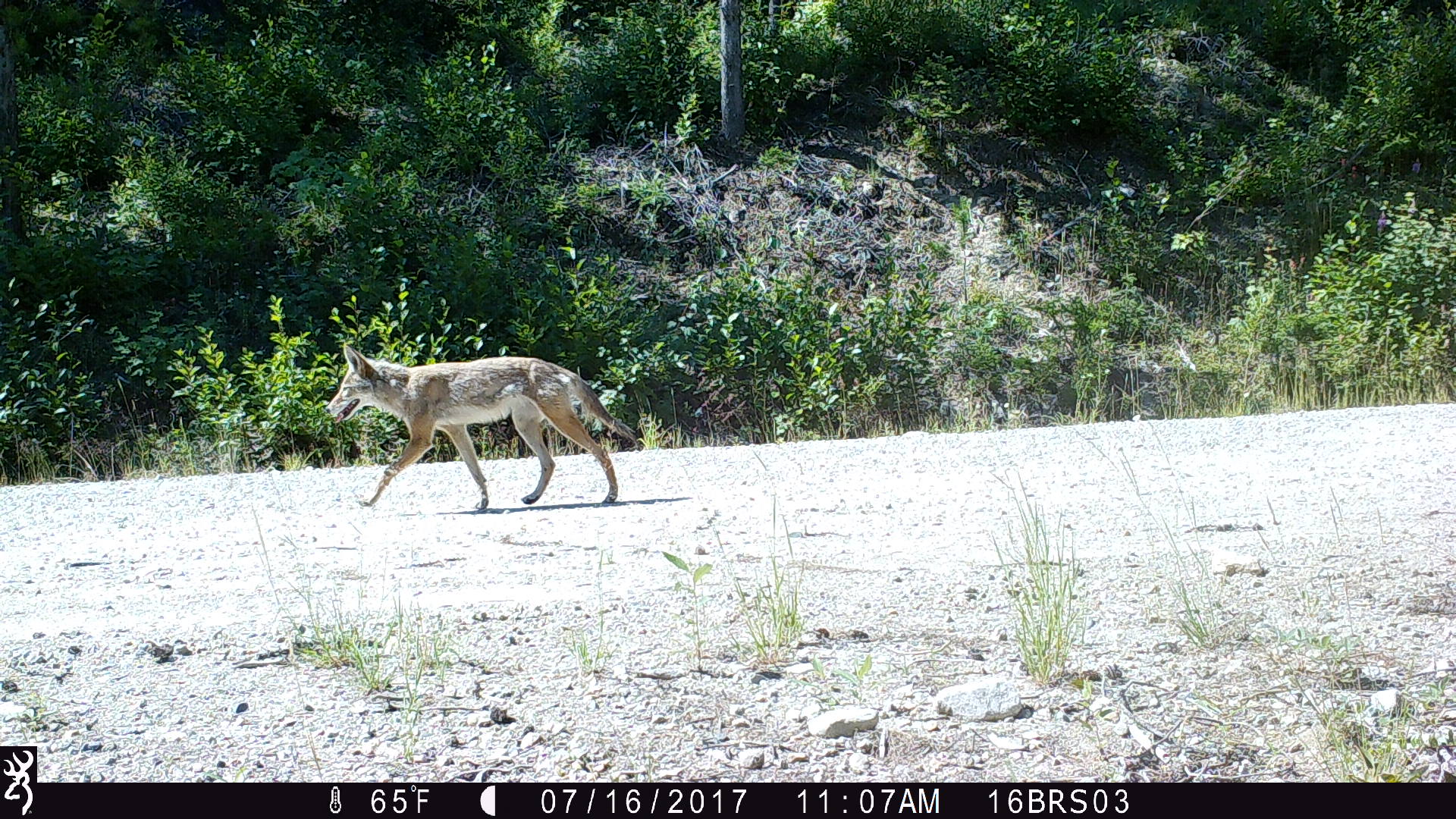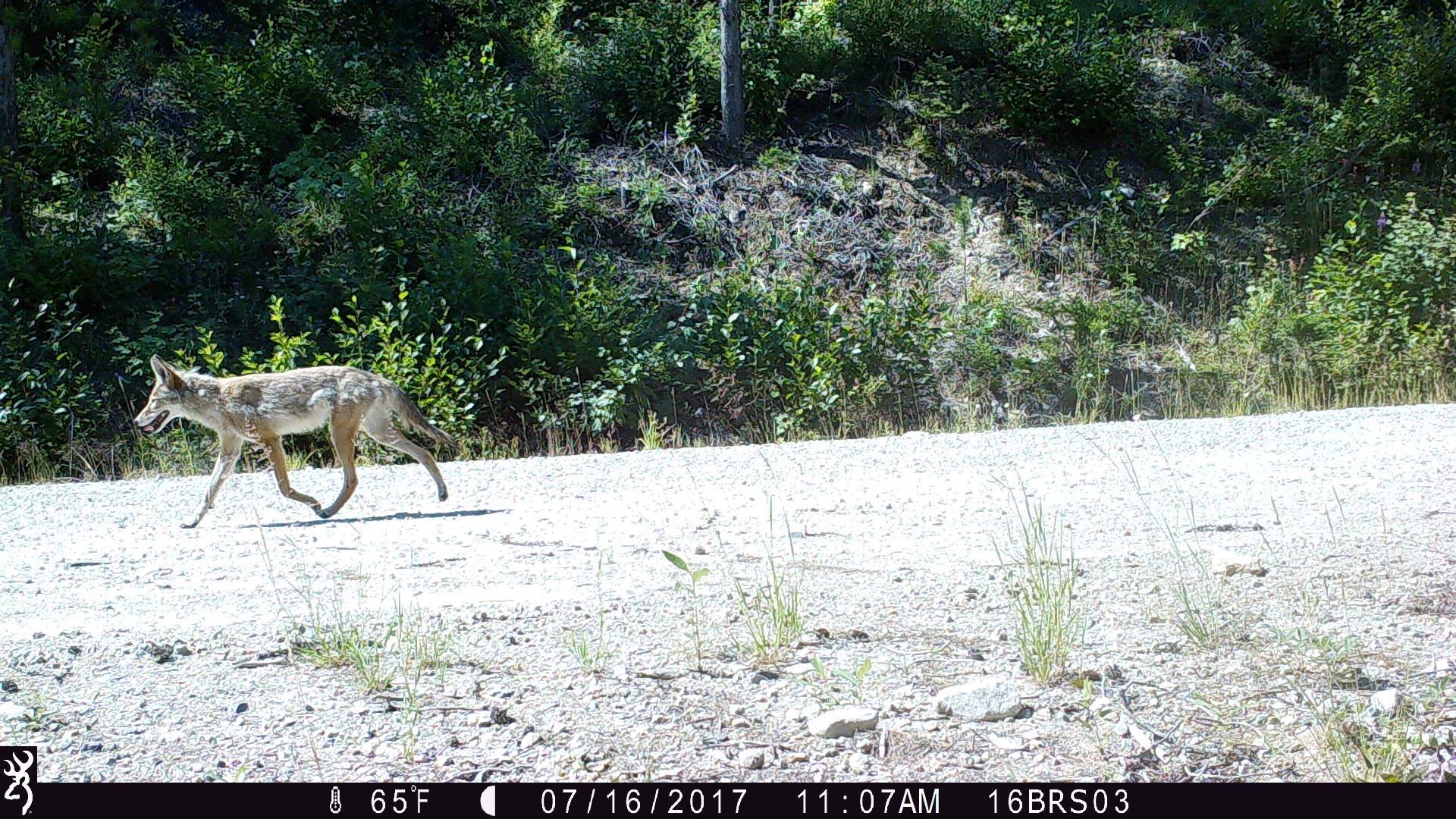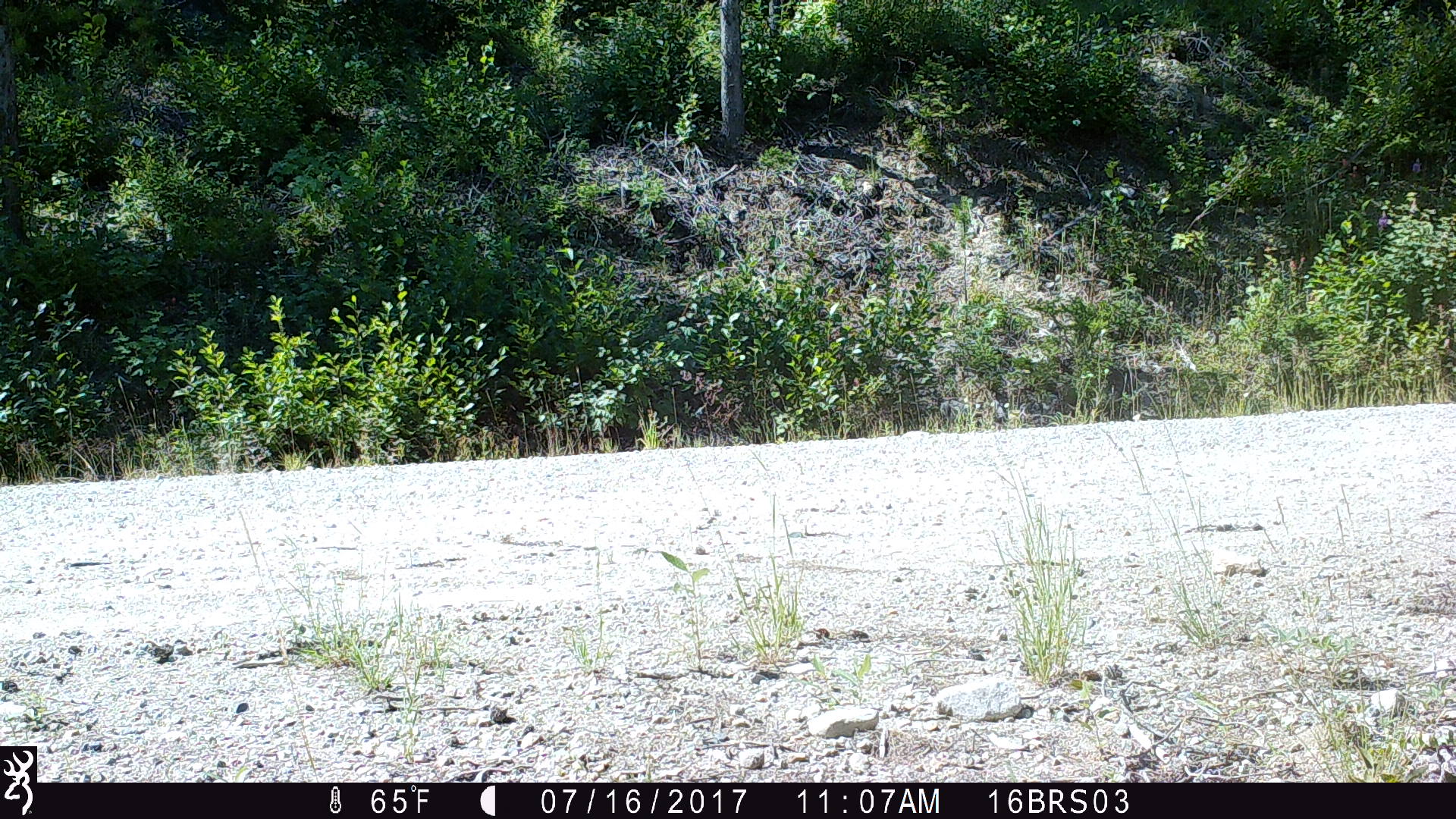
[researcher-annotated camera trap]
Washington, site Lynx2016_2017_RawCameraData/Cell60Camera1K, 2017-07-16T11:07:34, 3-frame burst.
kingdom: Animalia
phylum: Chordata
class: Mammalia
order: Carnivora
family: Canidae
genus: Canis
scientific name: Canis latrans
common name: coyote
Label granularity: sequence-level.